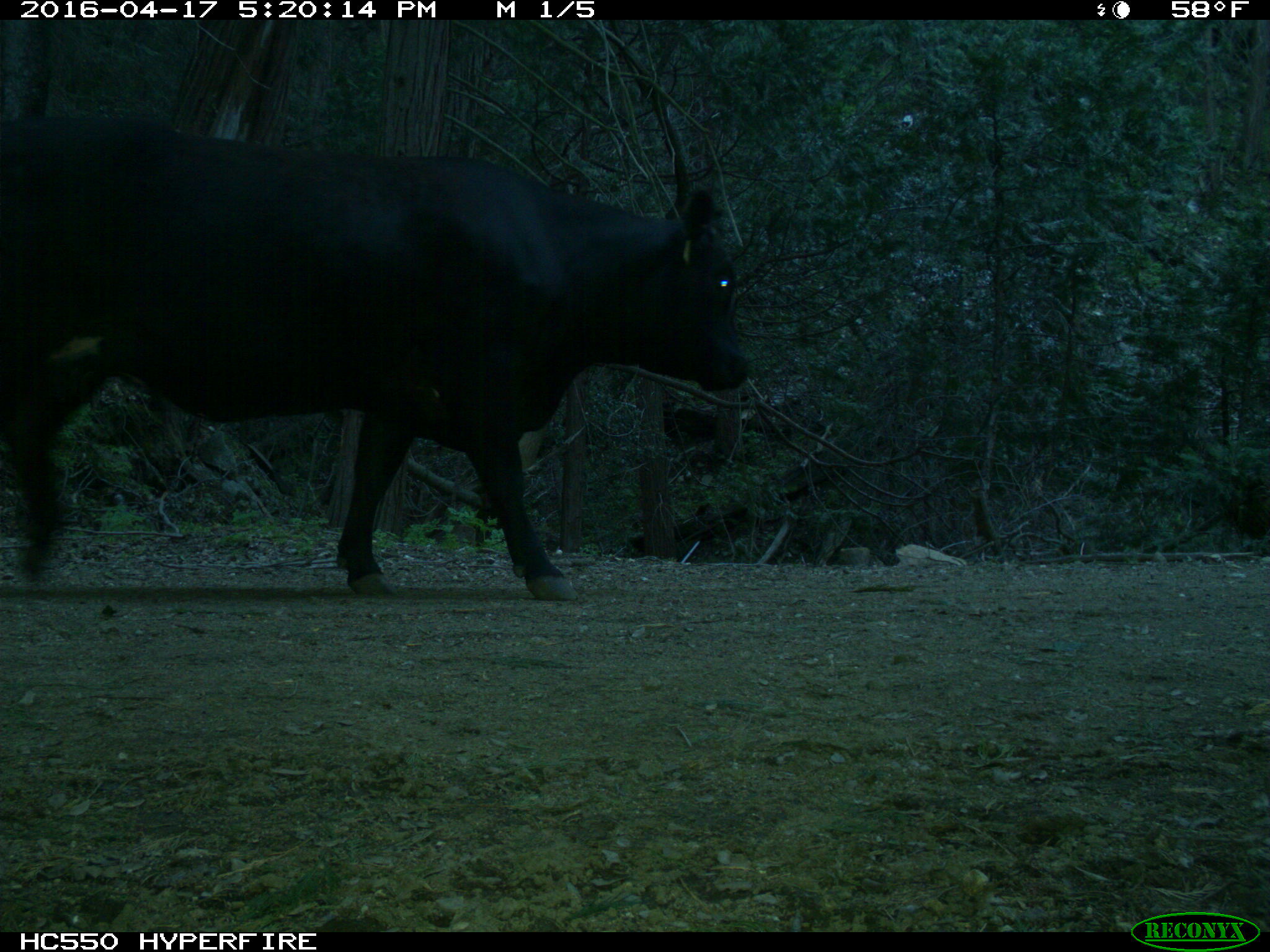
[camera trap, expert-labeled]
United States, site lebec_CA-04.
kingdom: Animalia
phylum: Chordata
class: Mammalia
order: Artiodactyla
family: Bovidae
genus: Bos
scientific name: Bos taurus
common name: domestic cow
Bos taurus (domestic cow).